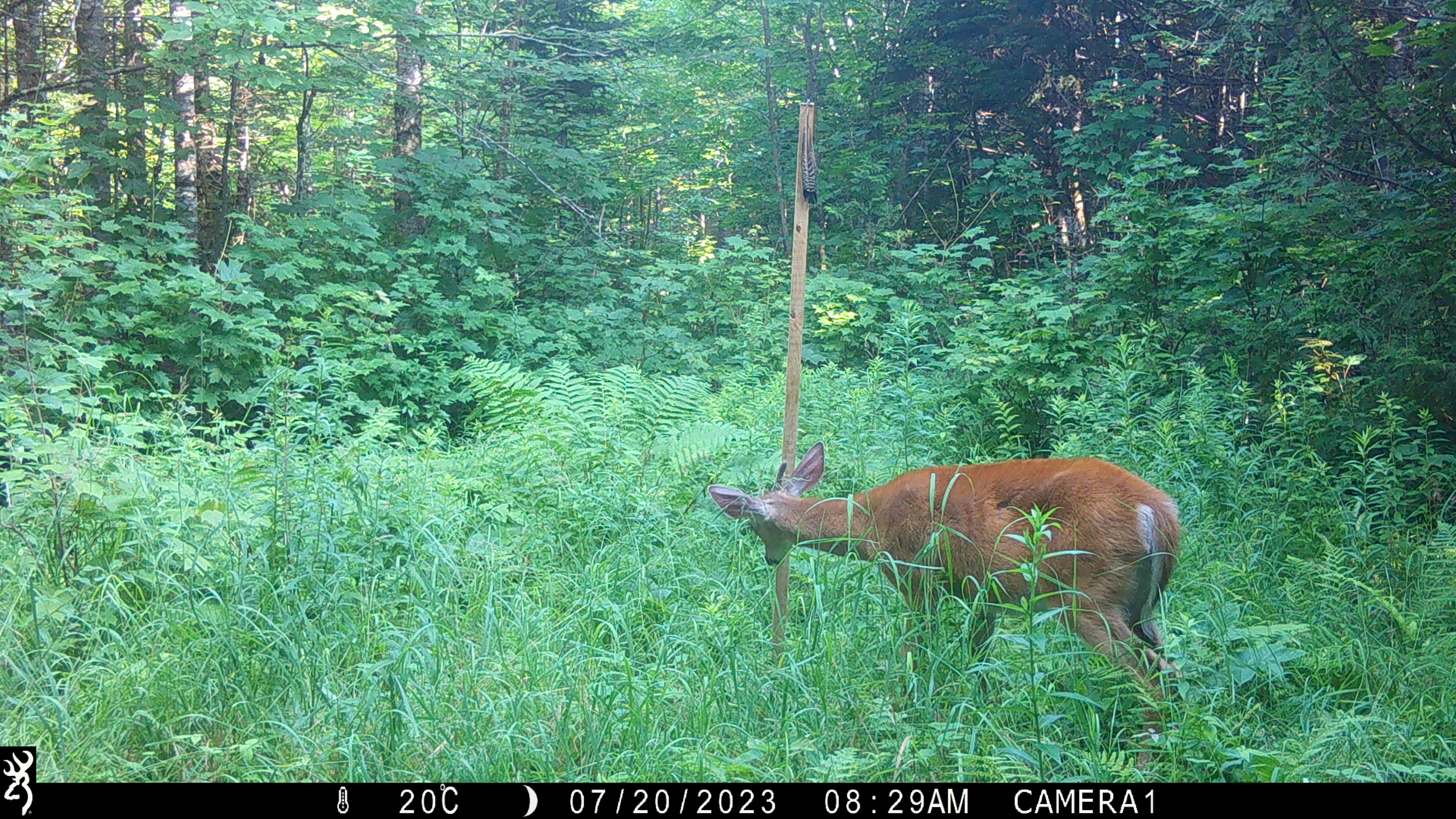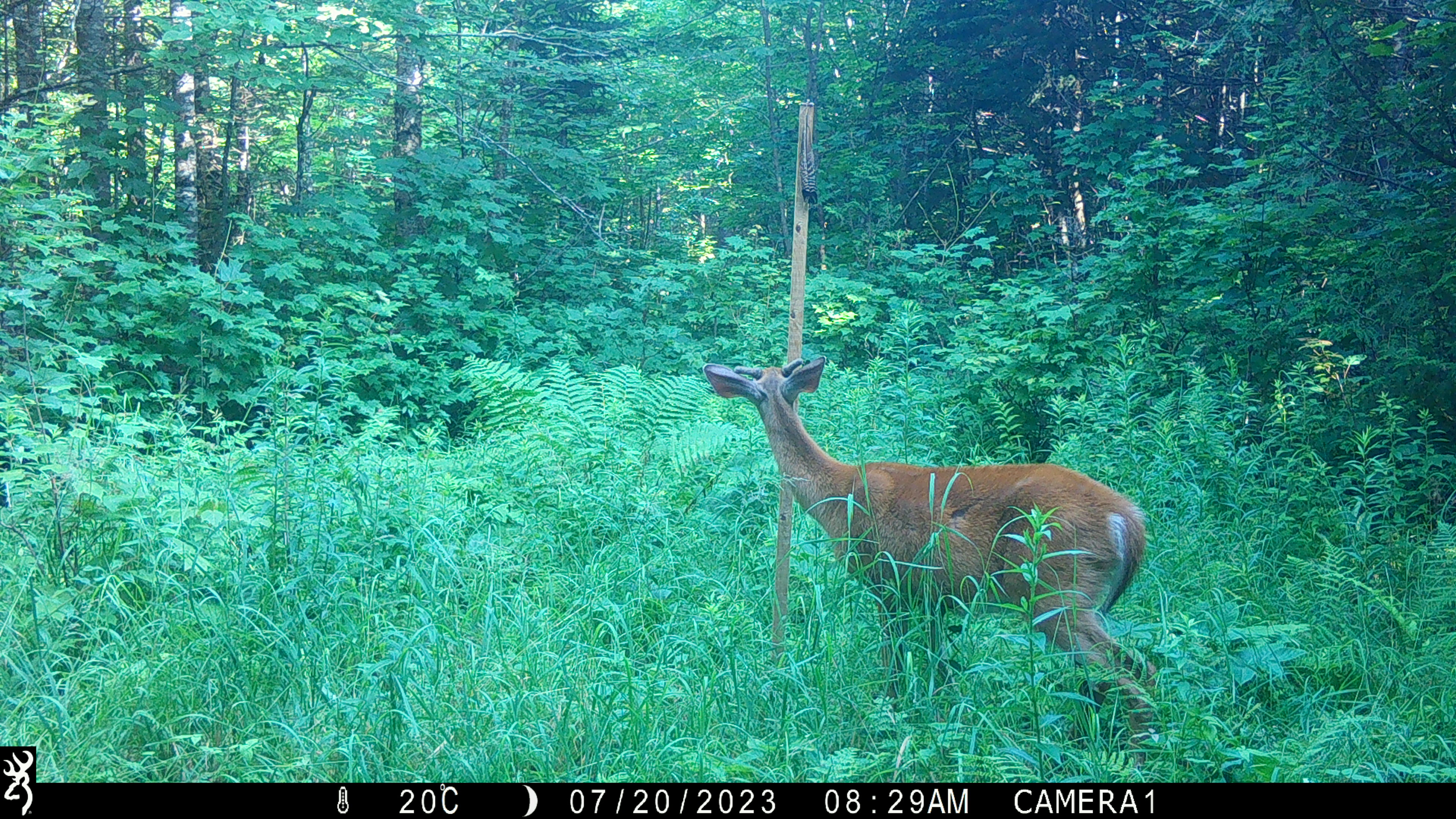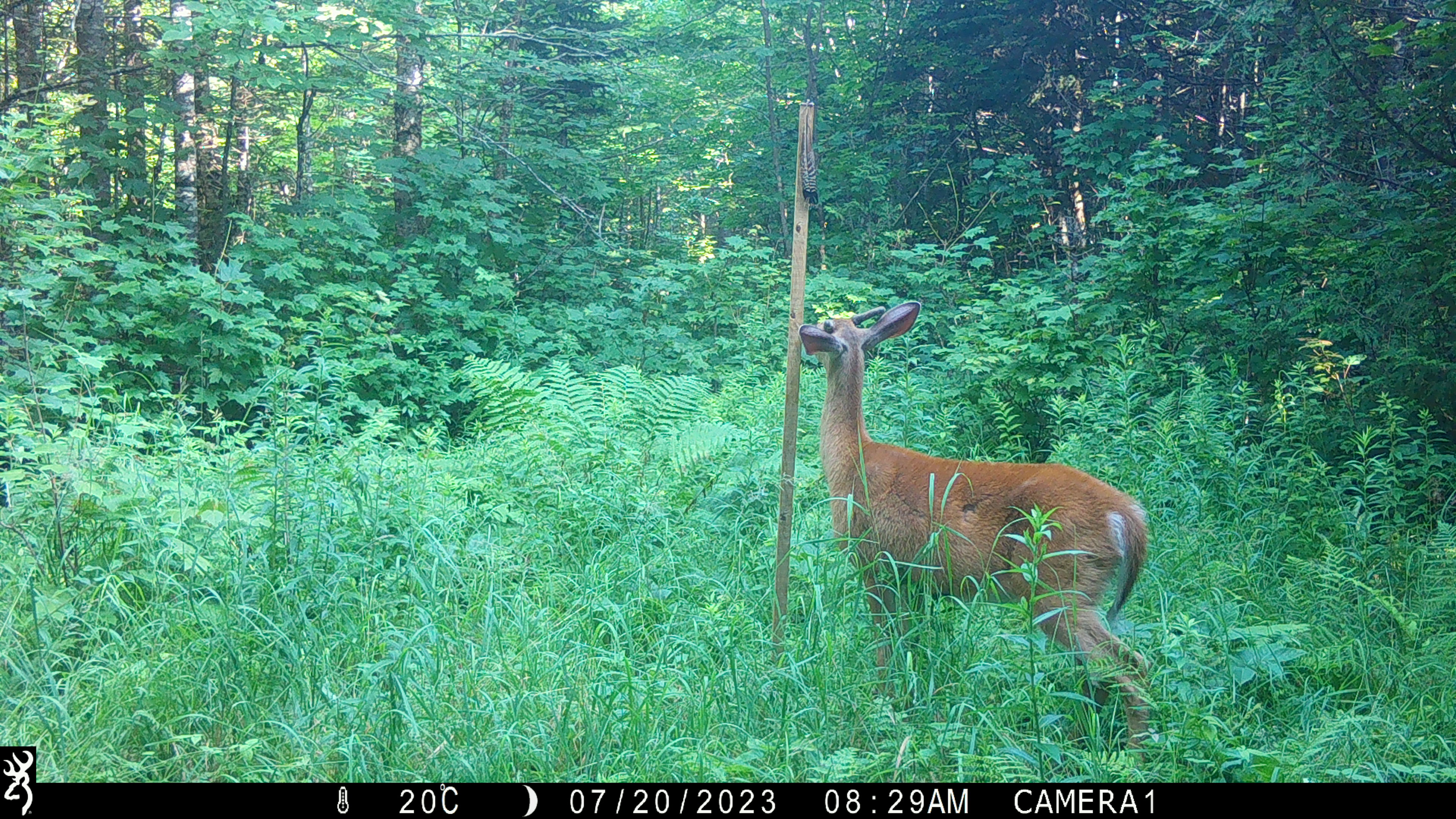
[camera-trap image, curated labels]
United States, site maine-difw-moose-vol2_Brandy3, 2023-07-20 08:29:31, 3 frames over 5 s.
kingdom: Animalia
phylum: Chordata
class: Mammalia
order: Artiodactyla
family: Cervidae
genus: Odocoileus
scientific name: Odocoileus virginianus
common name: white-tailed deer